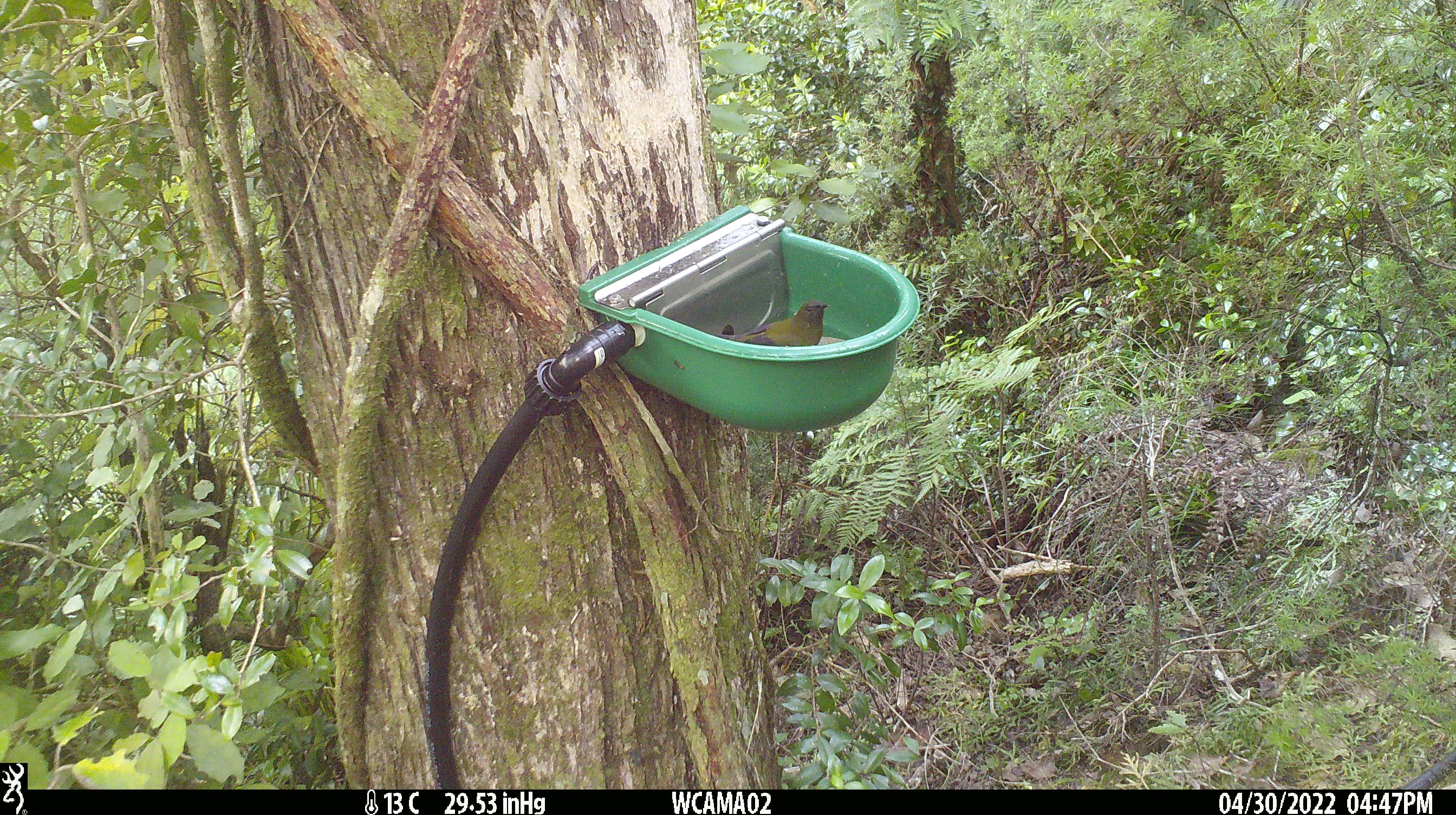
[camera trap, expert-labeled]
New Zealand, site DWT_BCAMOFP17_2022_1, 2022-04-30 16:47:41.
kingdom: Animalia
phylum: Chordata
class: Aves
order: Passeriformes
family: Meliphagidae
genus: Anthornis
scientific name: Anthornis melanura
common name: new zealand bellbird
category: bellbird